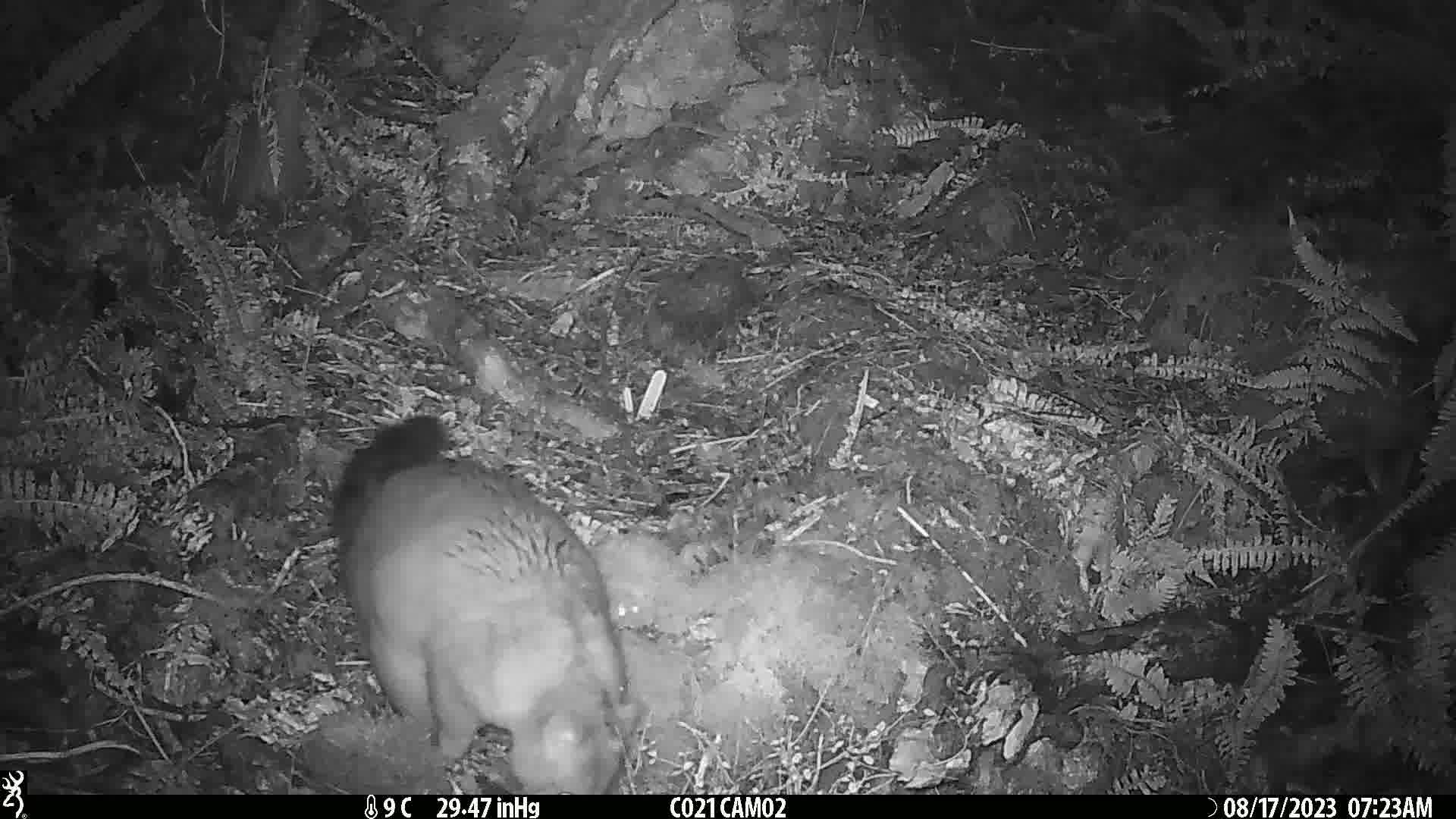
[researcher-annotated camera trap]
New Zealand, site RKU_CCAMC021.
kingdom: Animalia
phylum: Chordata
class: Mammalia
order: Diprotodontia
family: Phalangeridae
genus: Trichosurus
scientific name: Trichosurus vulpecula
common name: common brushtail possum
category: possum